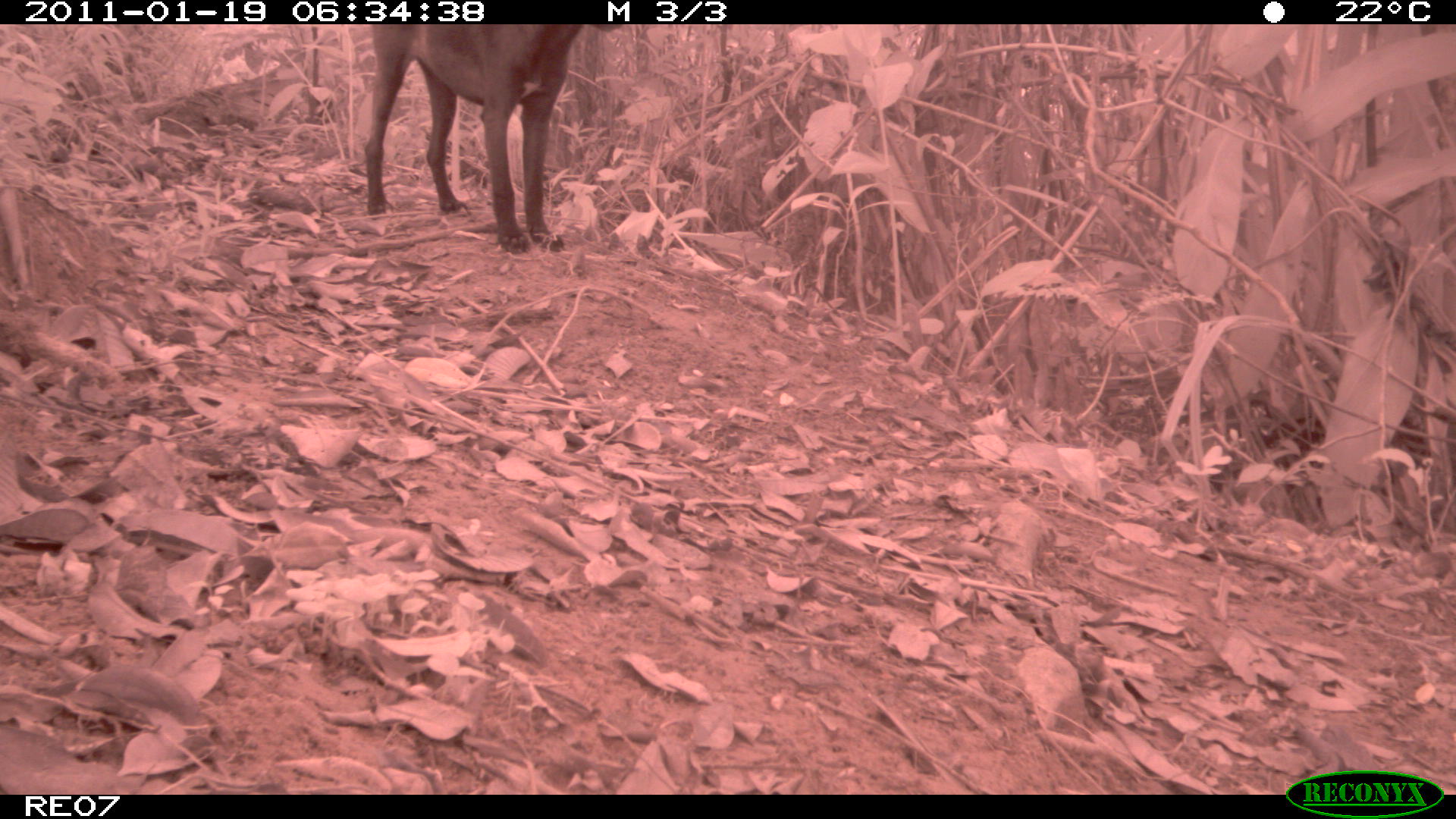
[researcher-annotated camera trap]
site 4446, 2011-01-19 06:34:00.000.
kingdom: Animalia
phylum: Chordata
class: Mammalia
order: Carnivora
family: Canidae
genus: Canis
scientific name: Canis familiaris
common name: domestic dog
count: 1